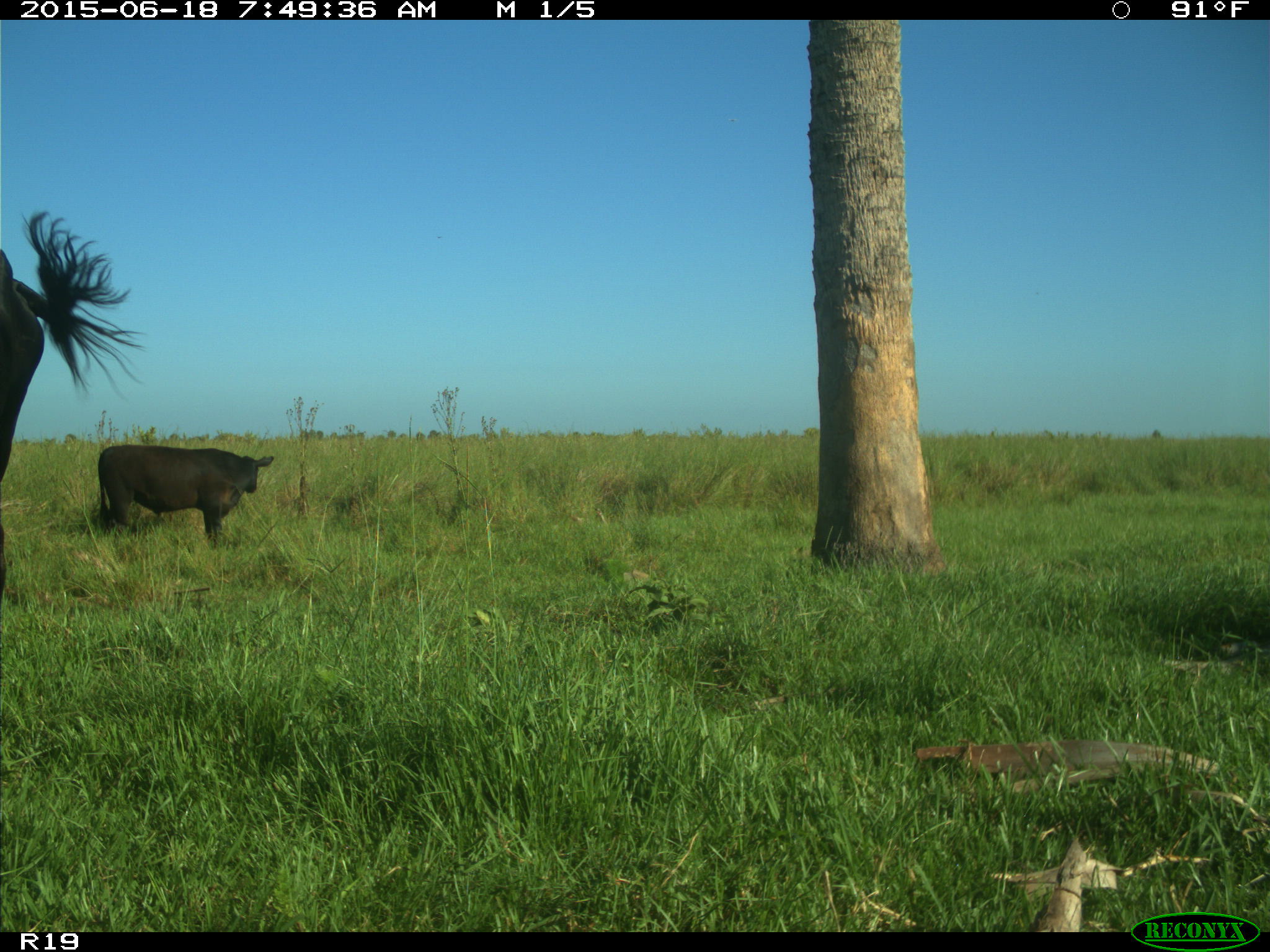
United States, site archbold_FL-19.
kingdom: Animalia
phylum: Chordata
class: Mammalia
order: Artiodactyla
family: Bovidae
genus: Bos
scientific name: Bos taurus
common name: domestic cow